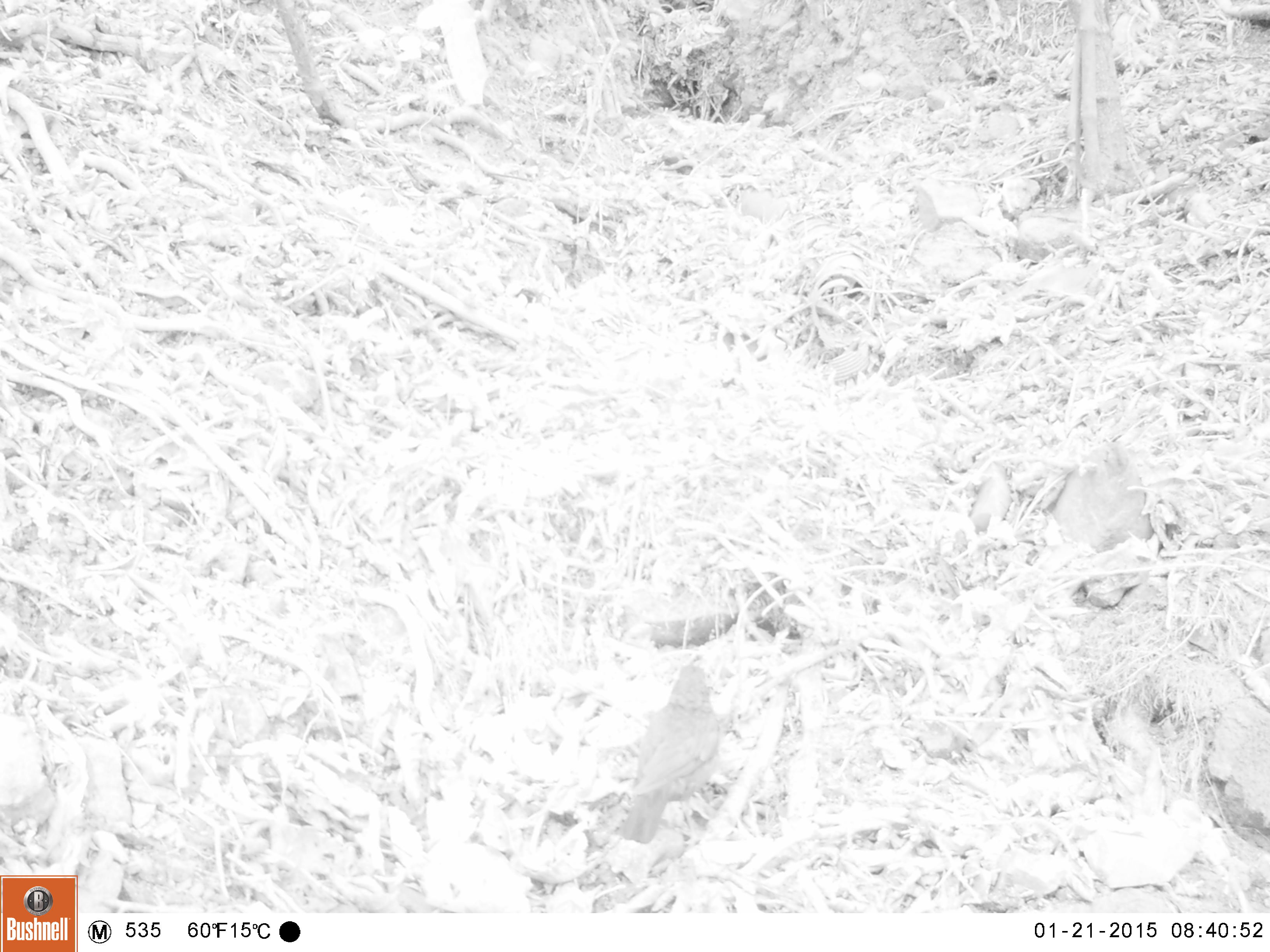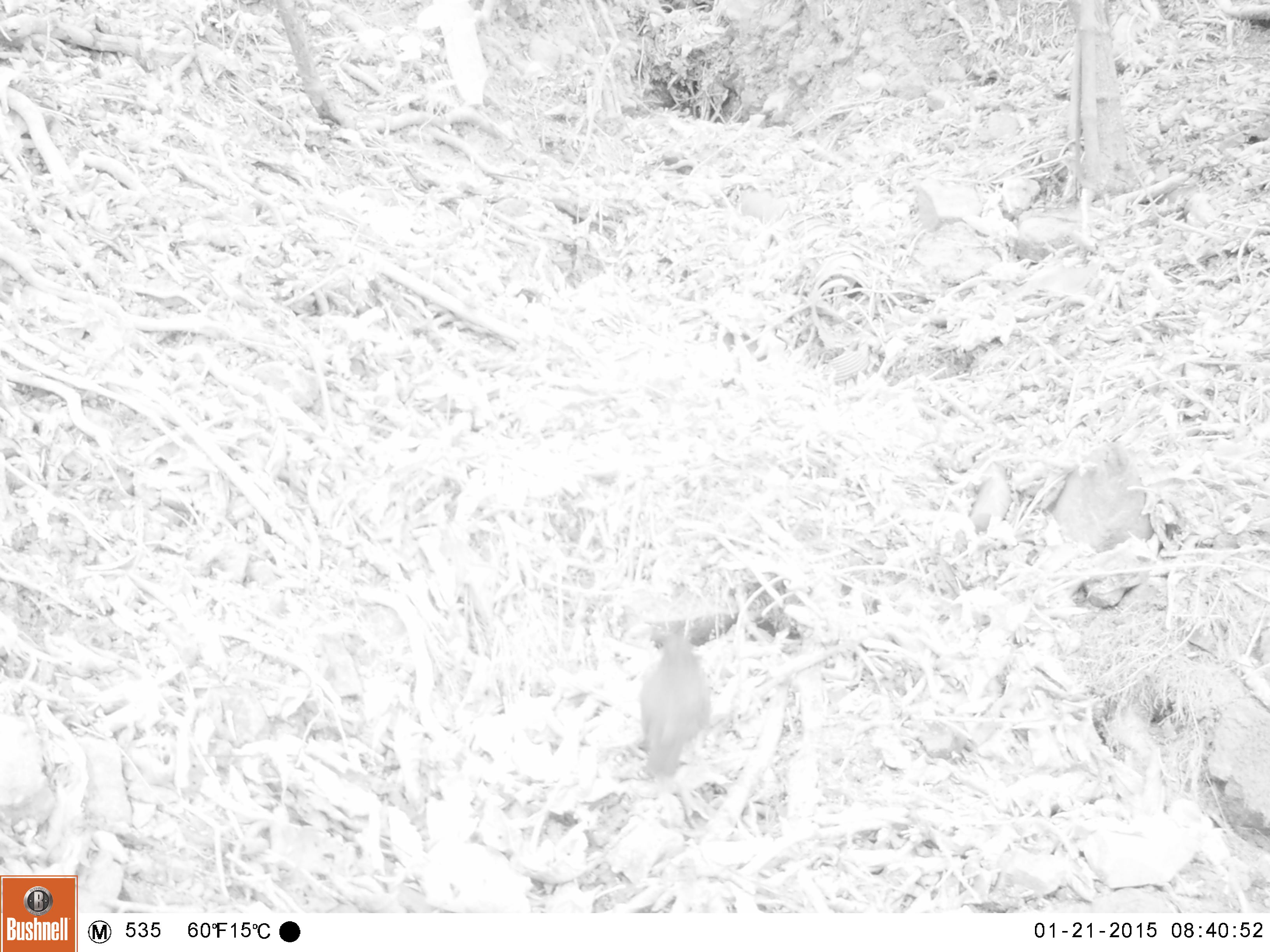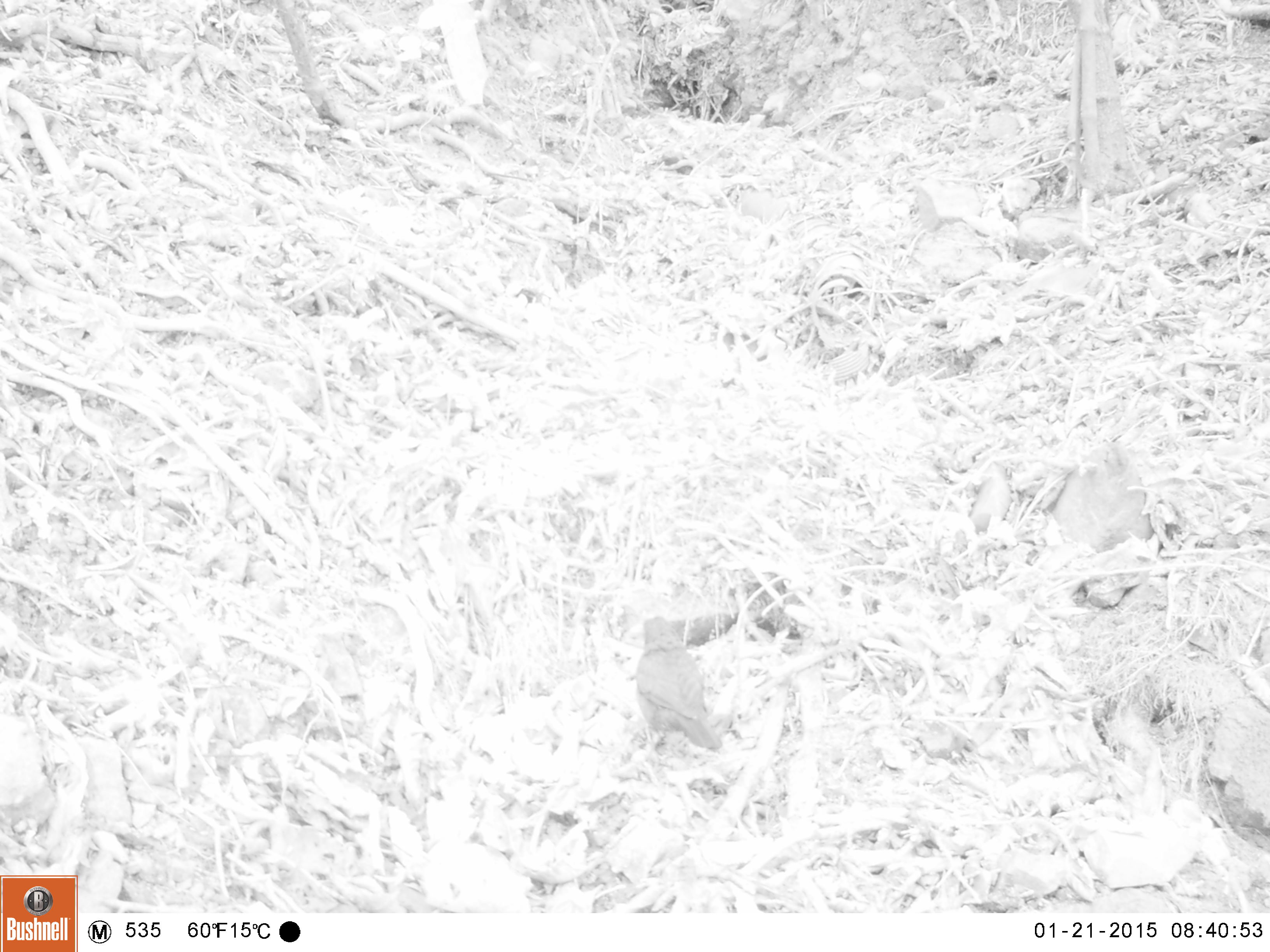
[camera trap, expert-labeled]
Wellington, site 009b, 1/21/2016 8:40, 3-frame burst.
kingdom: Animalia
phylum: Chordata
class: Aves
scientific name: Aves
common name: bird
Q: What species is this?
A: Bird (Aves).